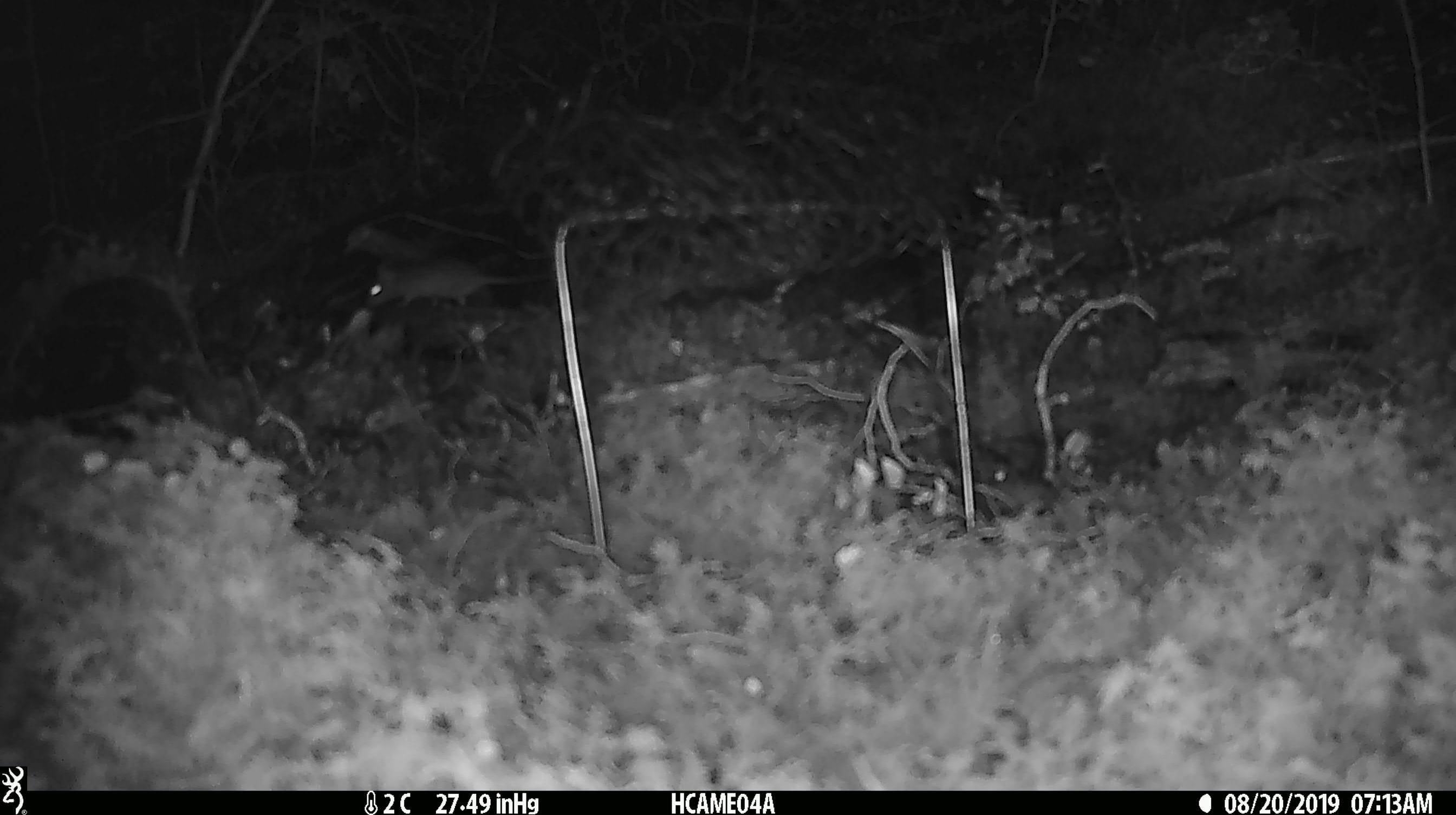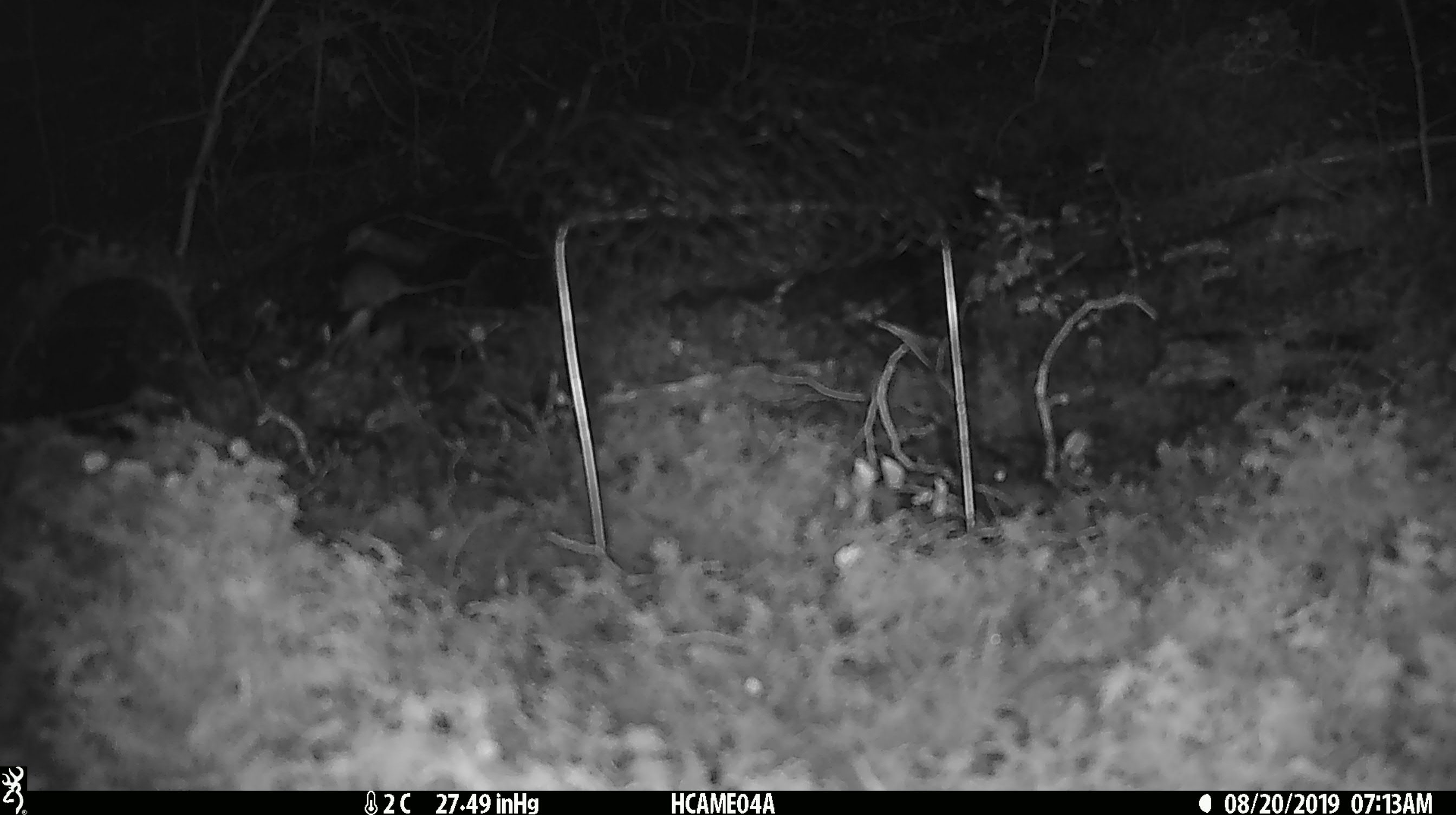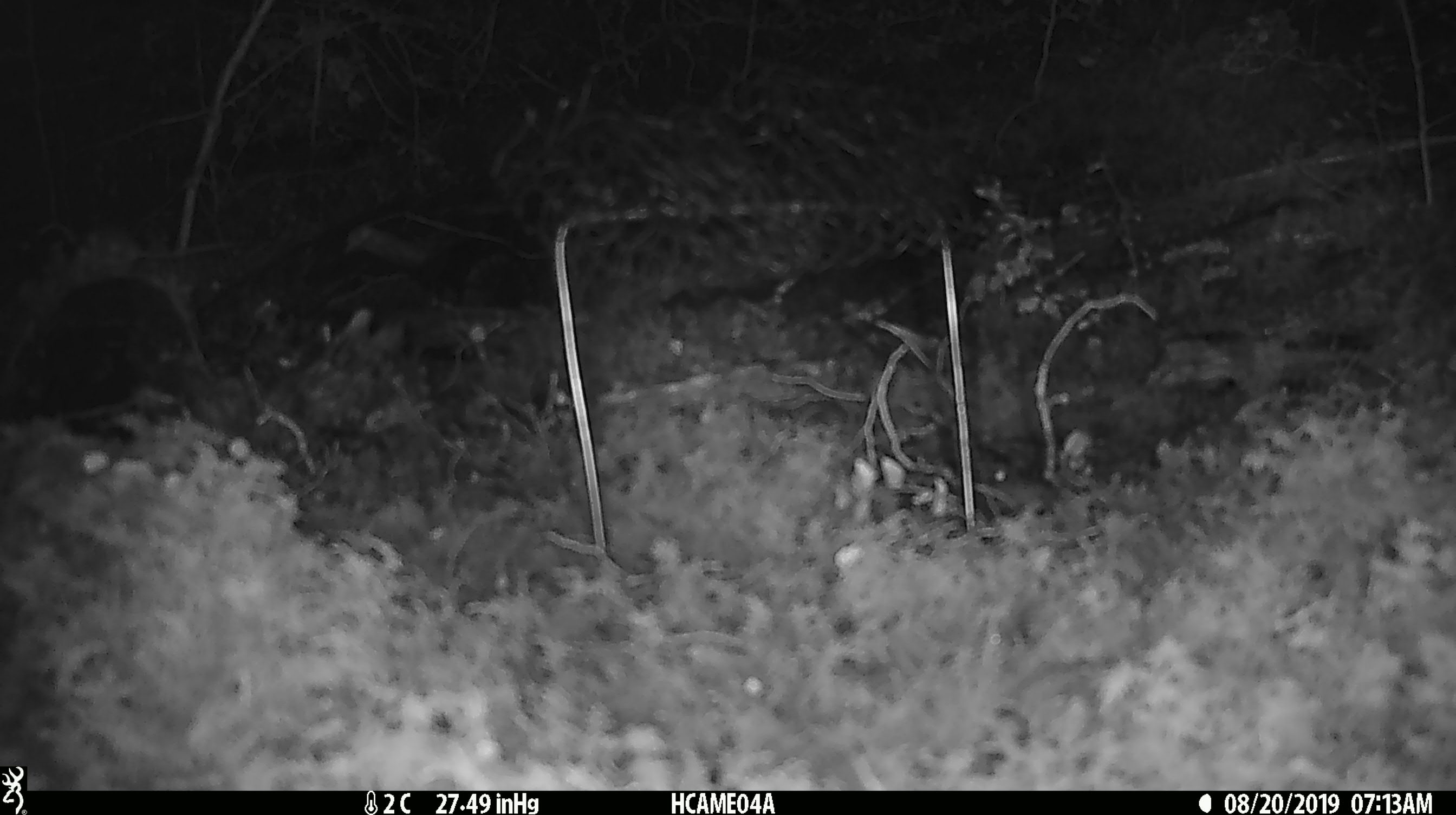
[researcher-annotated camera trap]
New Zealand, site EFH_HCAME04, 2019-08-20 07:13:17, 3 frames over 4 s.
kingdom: Animalia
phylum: Chordata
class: Mammalia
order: Rodentia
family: Muridae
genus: Mus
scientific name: Mus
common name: mouse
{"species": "mouse (Mus)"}